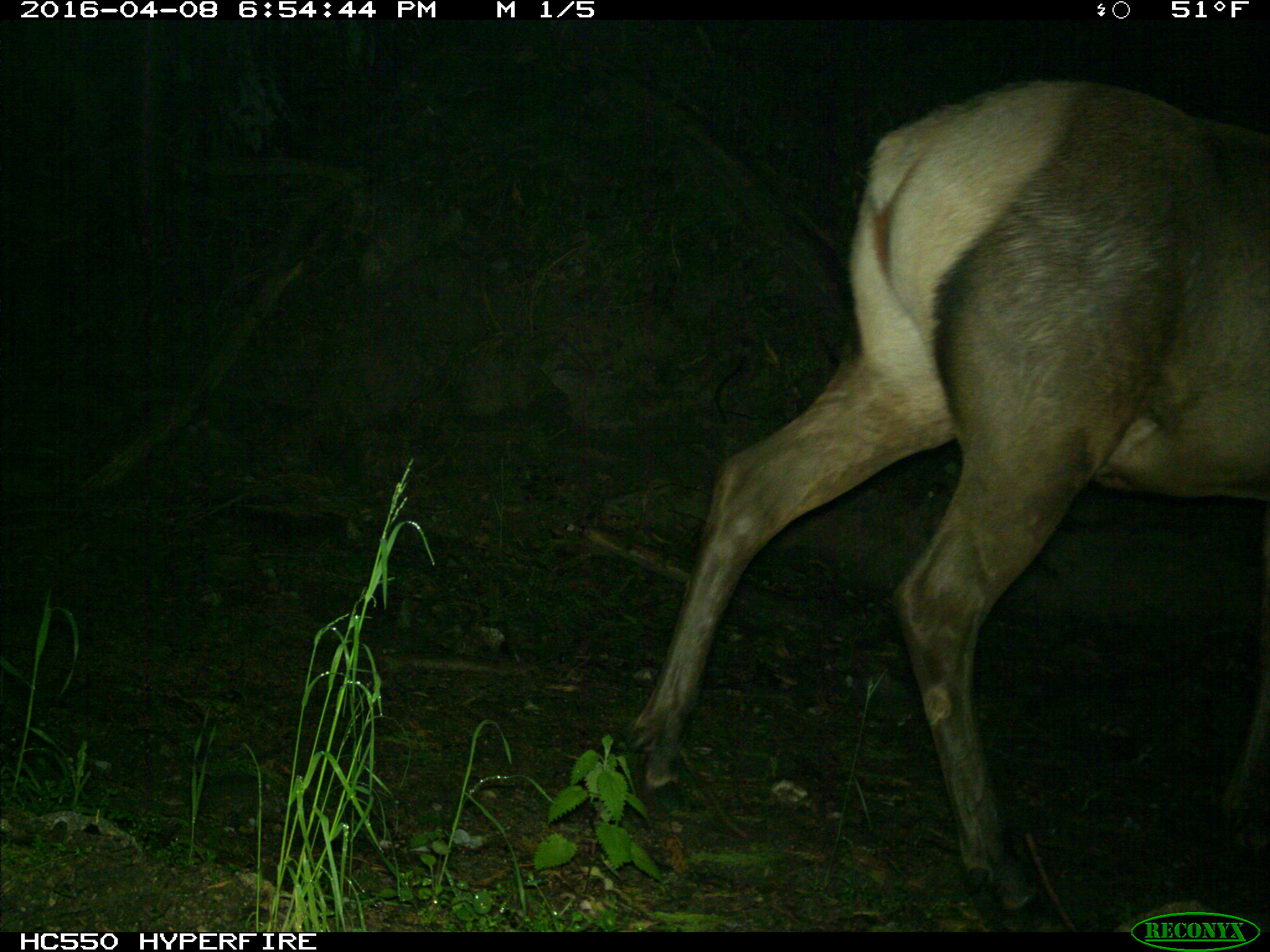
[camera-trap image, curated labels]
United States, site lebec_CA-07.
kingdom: Animalia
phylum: Chordata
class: Mammalia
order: Artiodactyla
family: Cervidae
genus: Cervus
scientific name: Cervus canadensis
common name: elk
Cervus canadensis (elk).